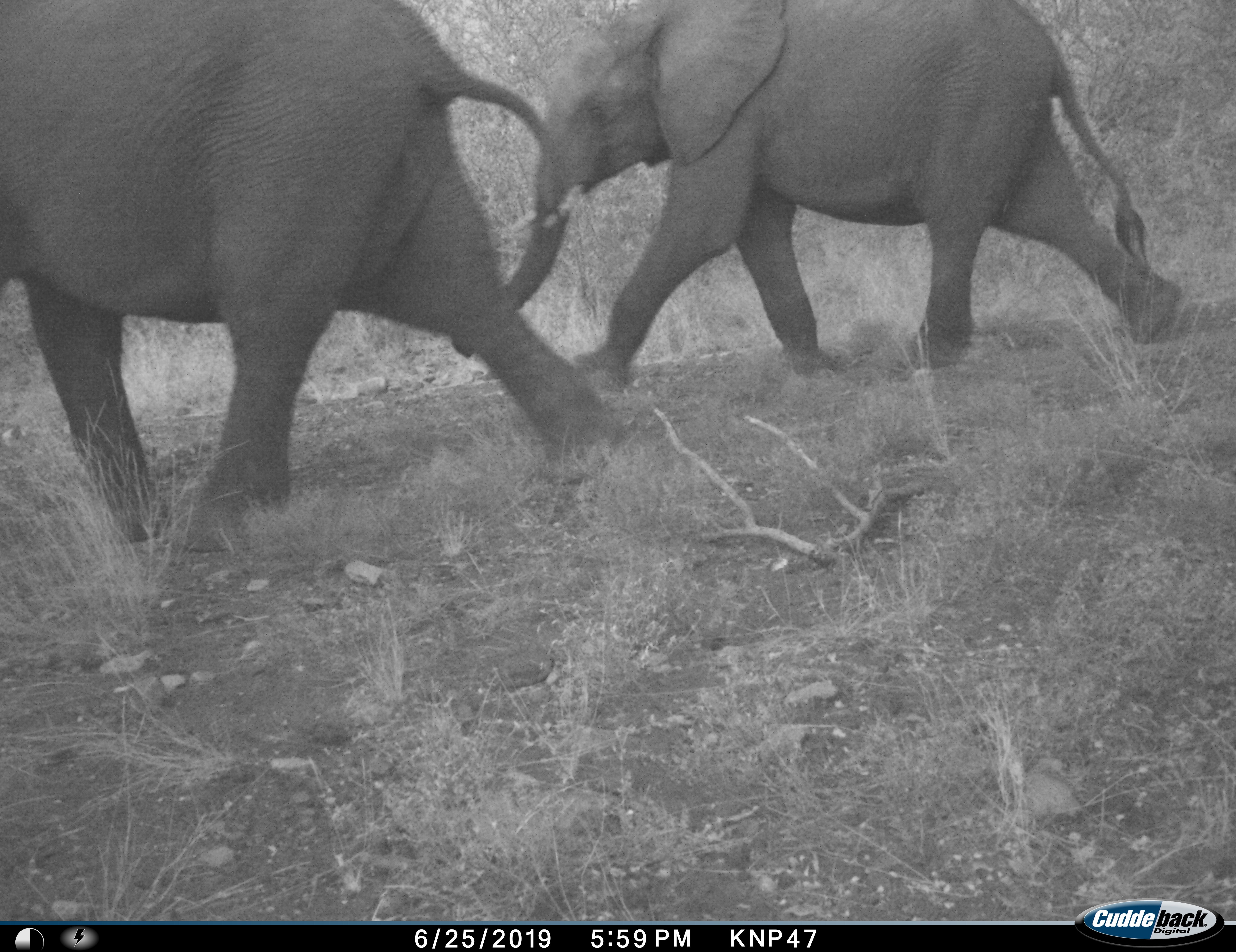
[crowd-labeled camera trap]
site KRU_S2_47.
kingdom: Animalia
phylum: Chordata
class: Mammalia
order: Proboscidea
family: Elephantidae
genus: Loxodonta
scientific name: Loxodonta africana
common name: african bush elephant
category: elephant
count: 2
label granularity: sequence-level